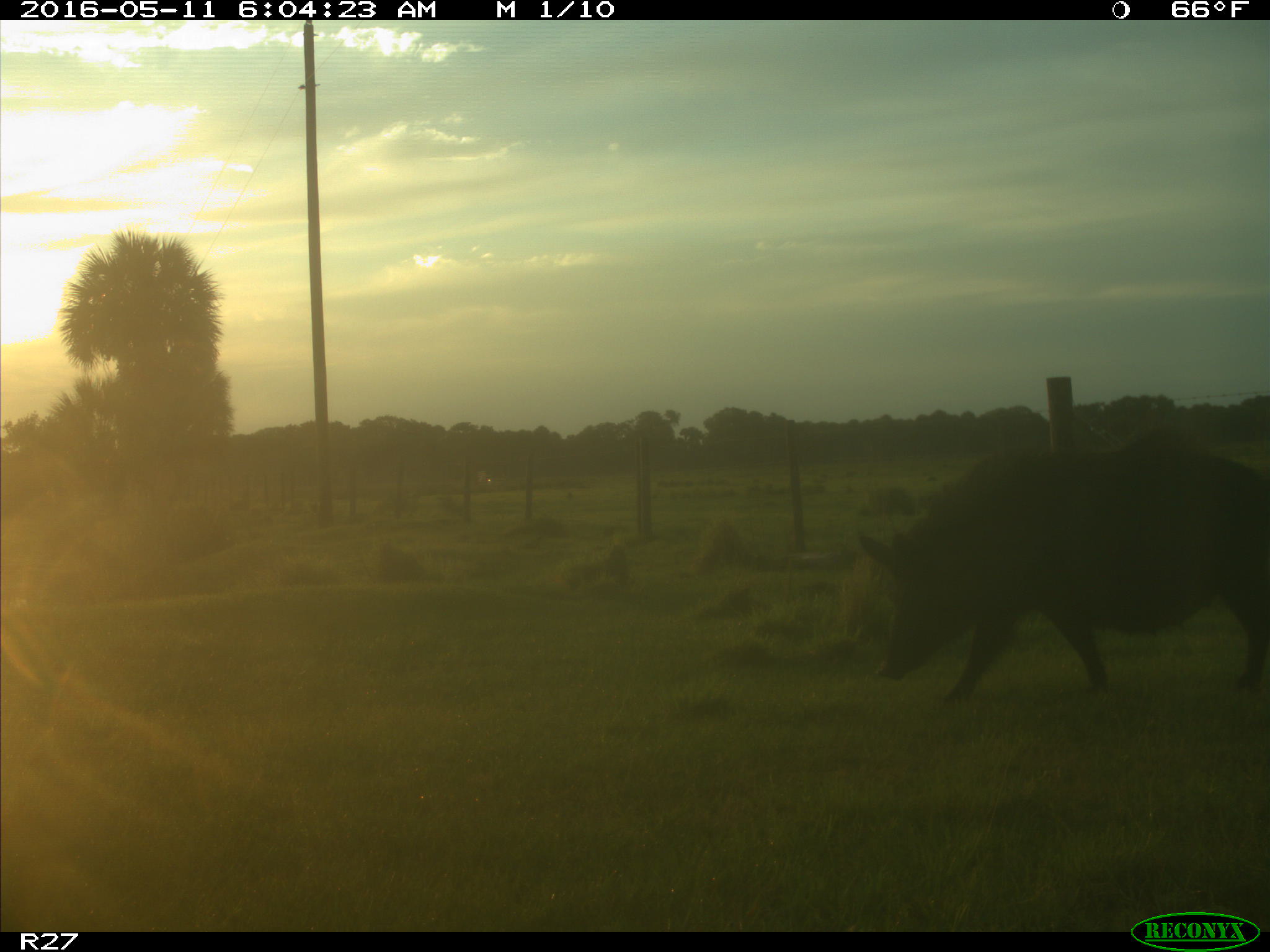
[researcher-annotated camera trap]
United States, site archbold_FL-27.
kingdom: Animalia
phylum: Chordata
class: Mammalia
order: Artiodactyla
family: Suidae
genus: Sus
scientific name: Sus scrofa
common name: wild boar